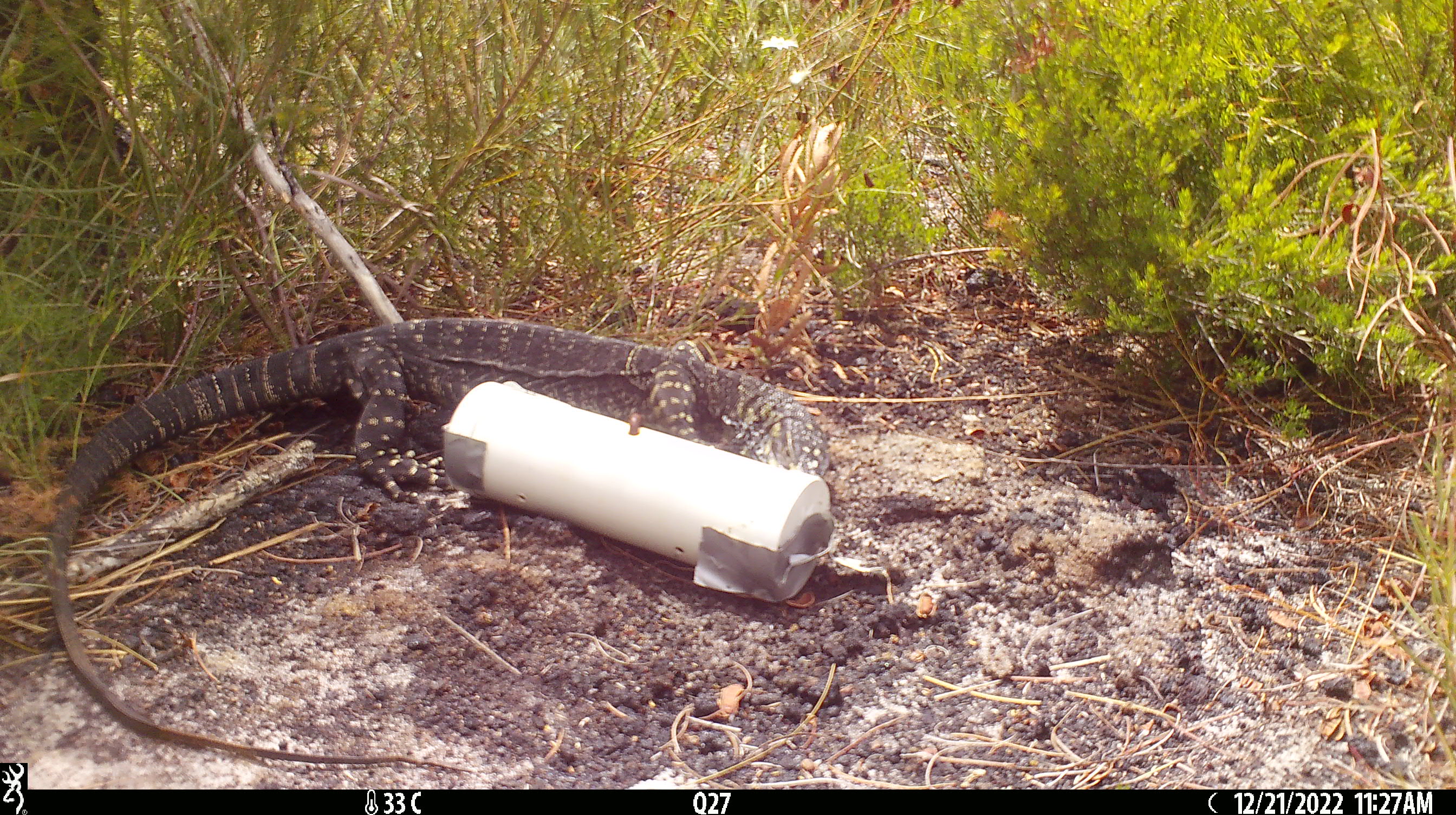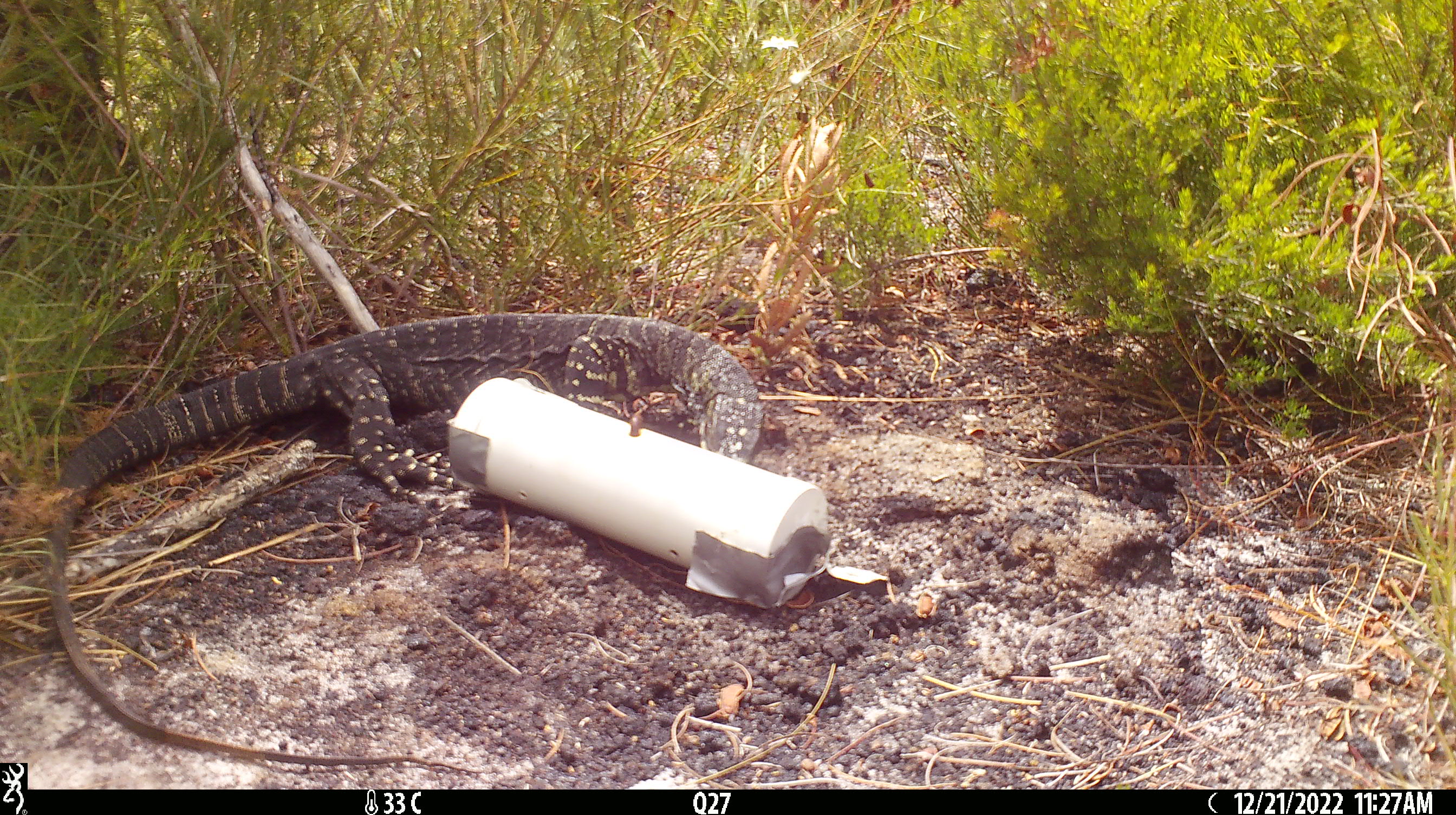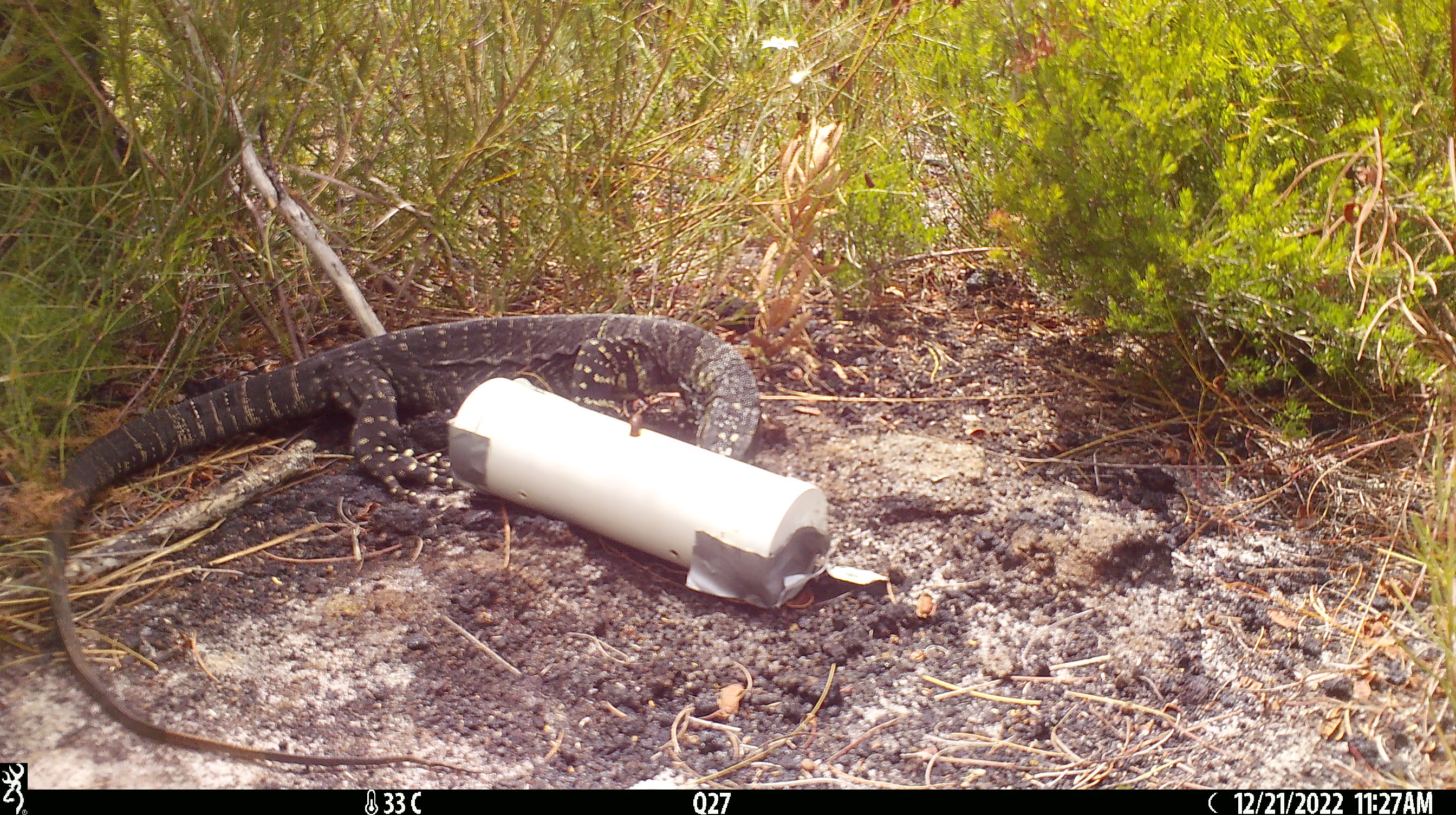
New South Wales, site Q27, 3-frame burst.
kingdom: Animalia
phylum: Chordata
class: Reptilia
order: Squamata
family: Varanidae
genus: Varanus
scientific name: Varanus varius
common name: lace monitor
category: goanna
Goanna (lace monitor) (Varanus varius).